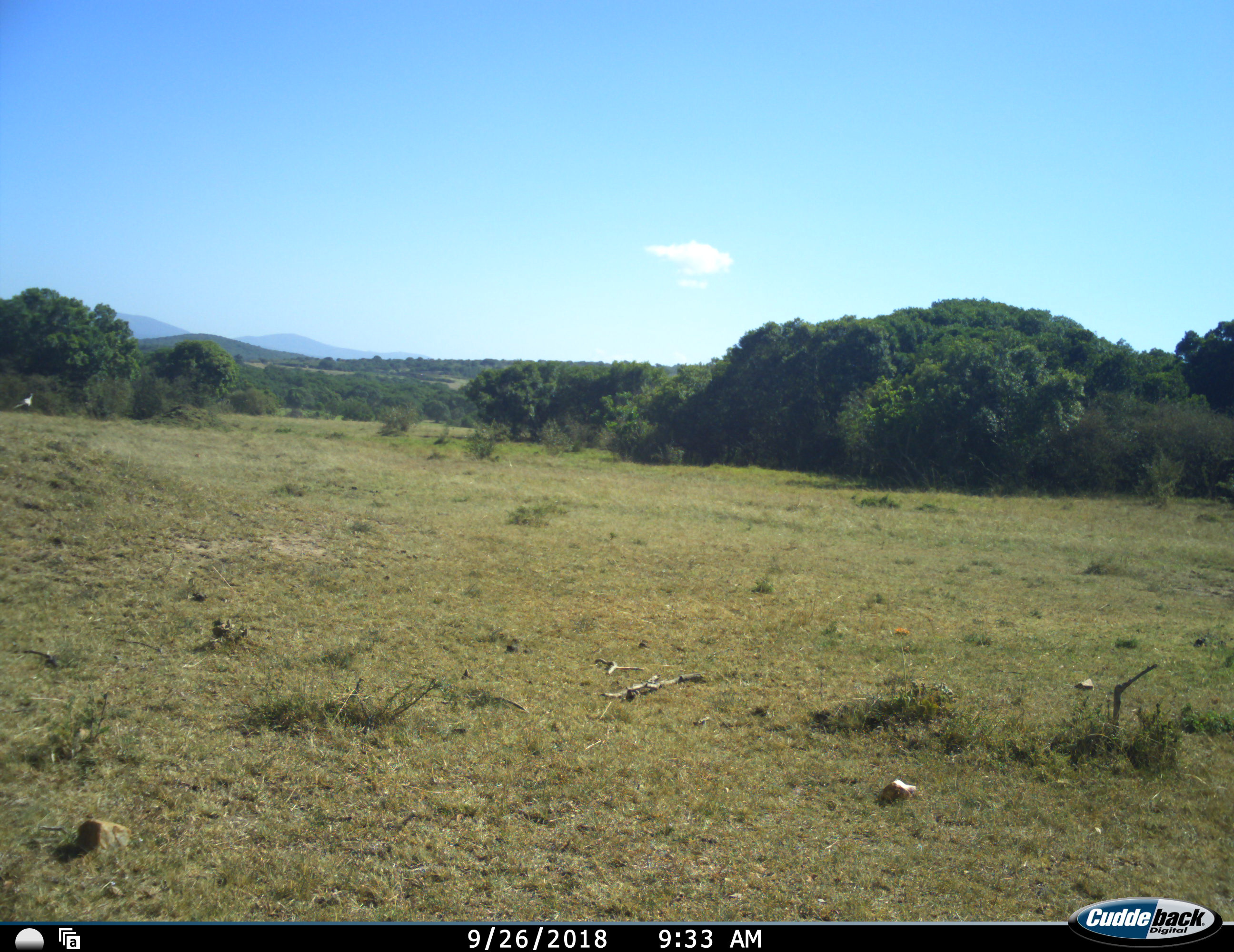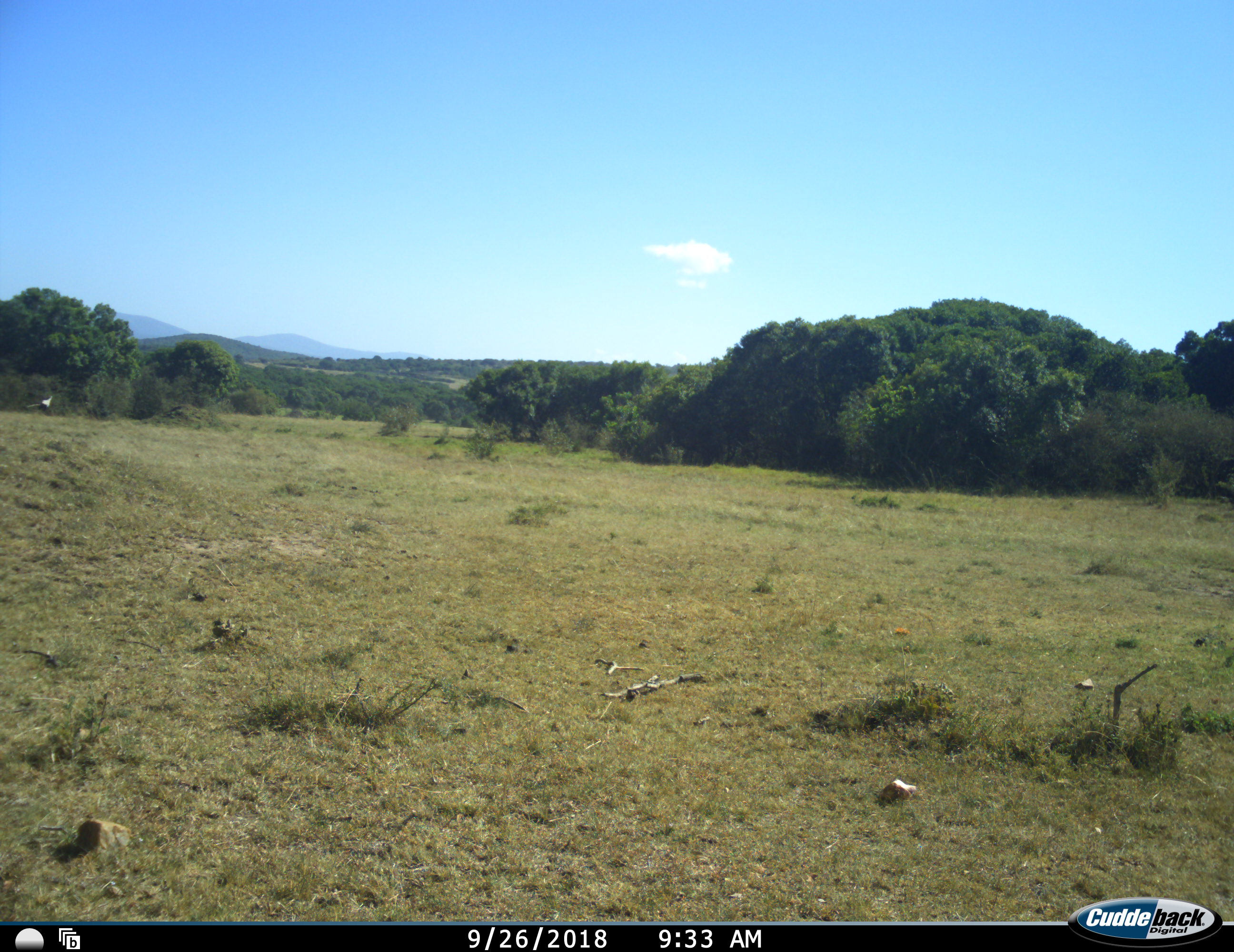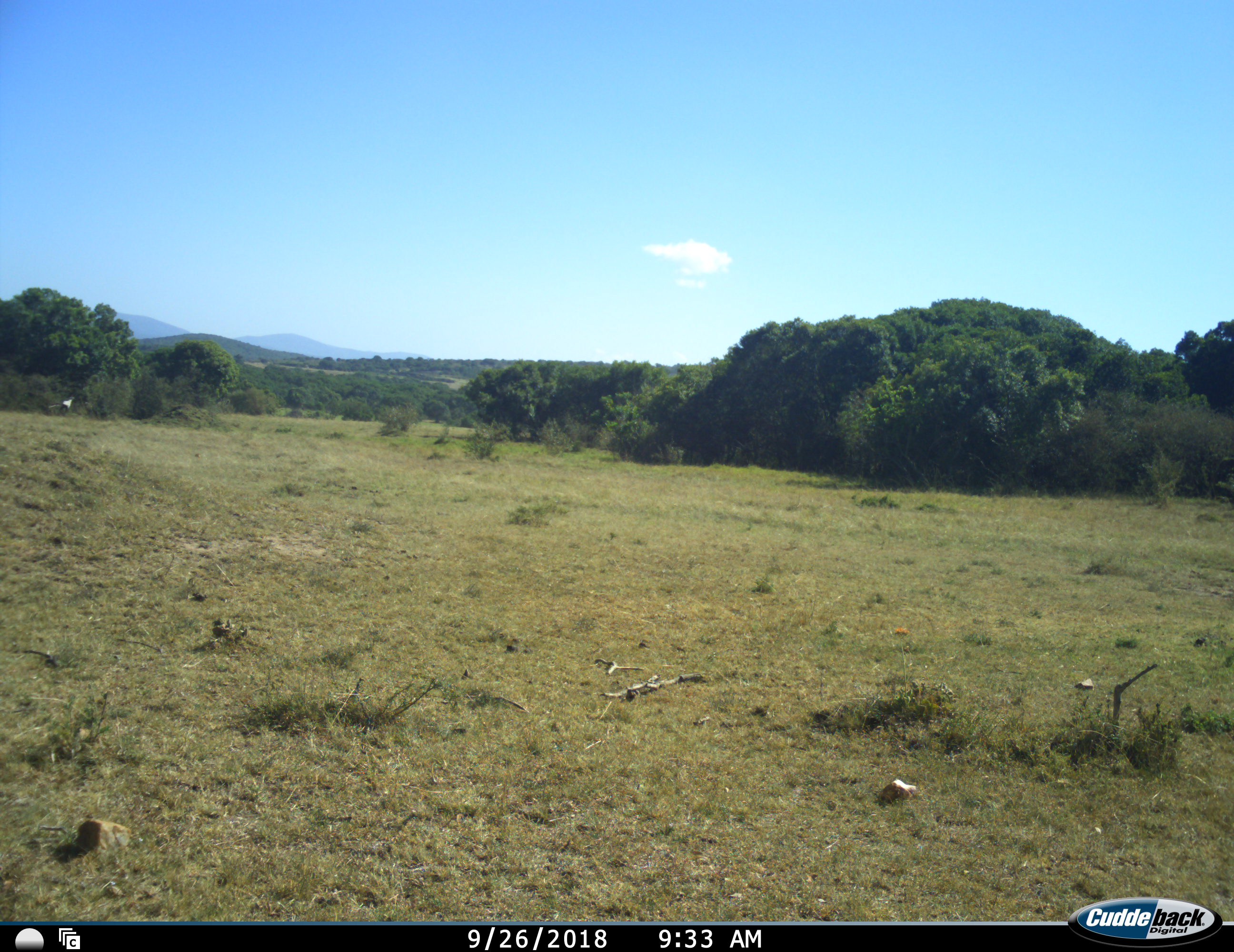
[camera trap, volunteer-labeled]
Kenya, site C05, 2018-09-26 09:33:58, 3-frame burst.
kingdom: Animalia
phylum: Chordata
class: Aves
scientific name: Aves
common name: bird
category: birdother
Birdother (bird) (Aves), count 1. Behavior (volunteer vote fractions): standing 14%, resting 0%, moving 86%, interacting 0%. Young present (vote fraction): 0%. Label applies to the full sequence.